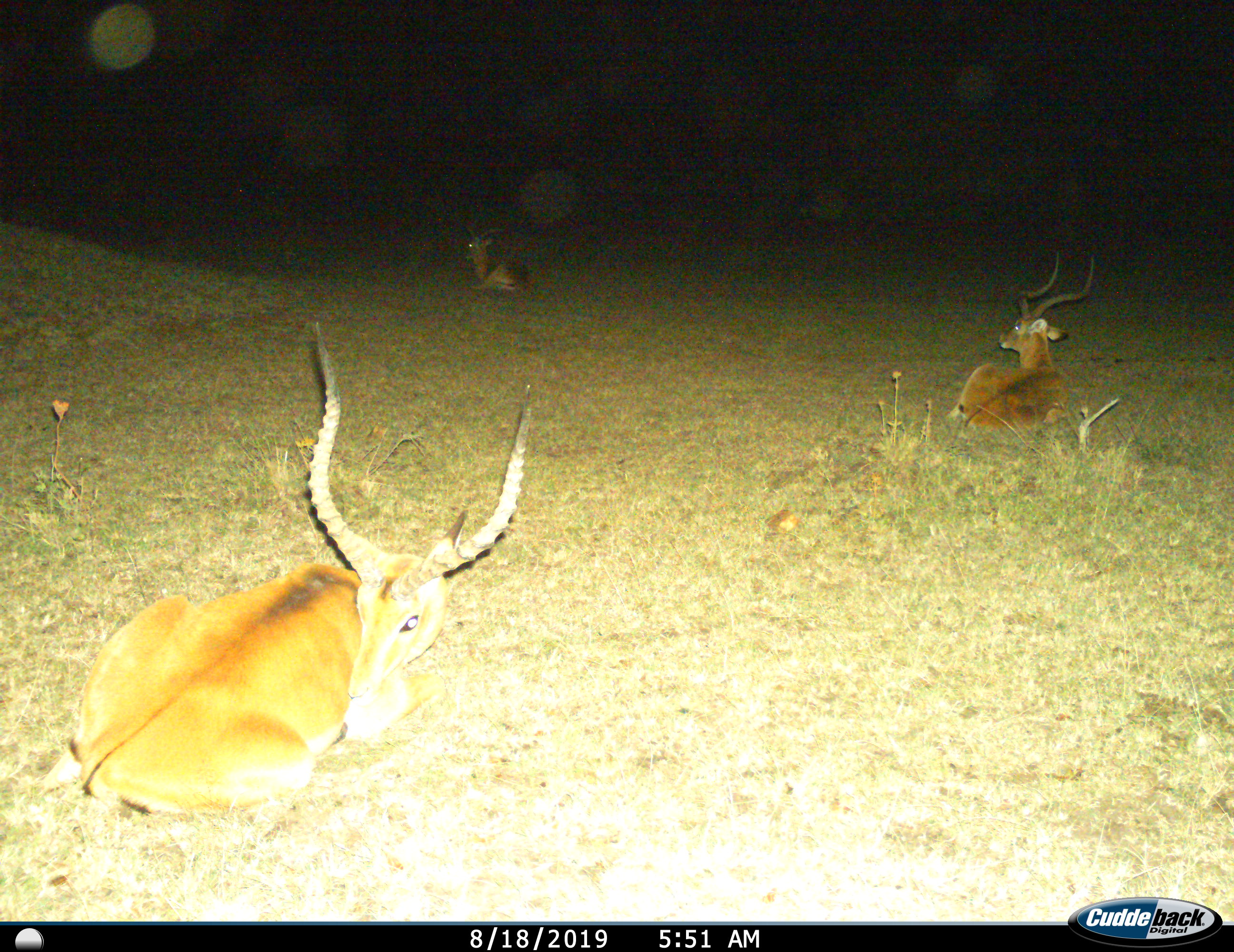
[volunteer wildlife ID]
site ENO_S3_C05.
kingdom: Animalia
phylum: Chordata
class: Mammalia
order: Artiodactyla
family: Bovidae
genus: Aepyceros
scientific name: Aepyceros melampus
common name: impala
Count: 3.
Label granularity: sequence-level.